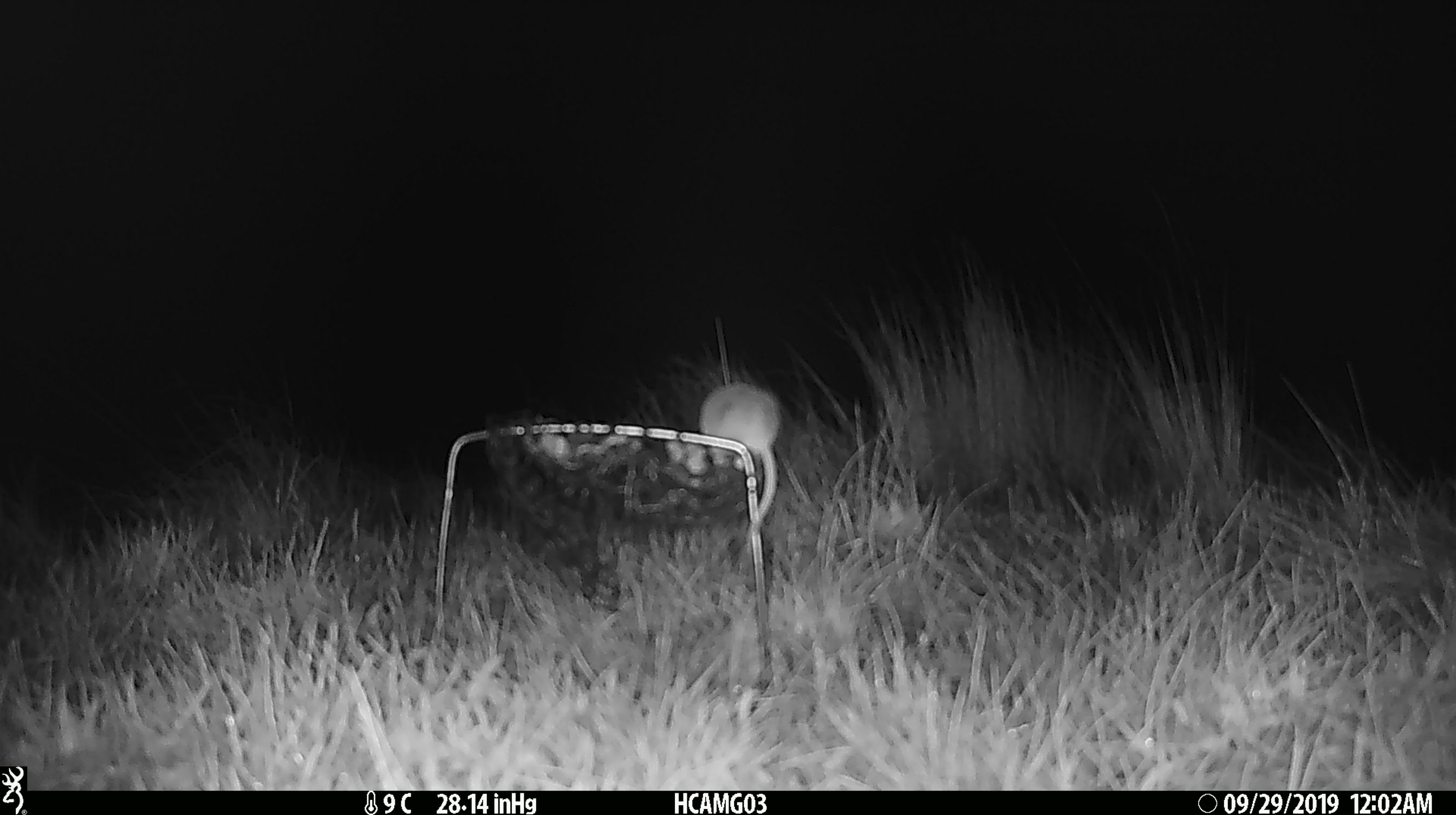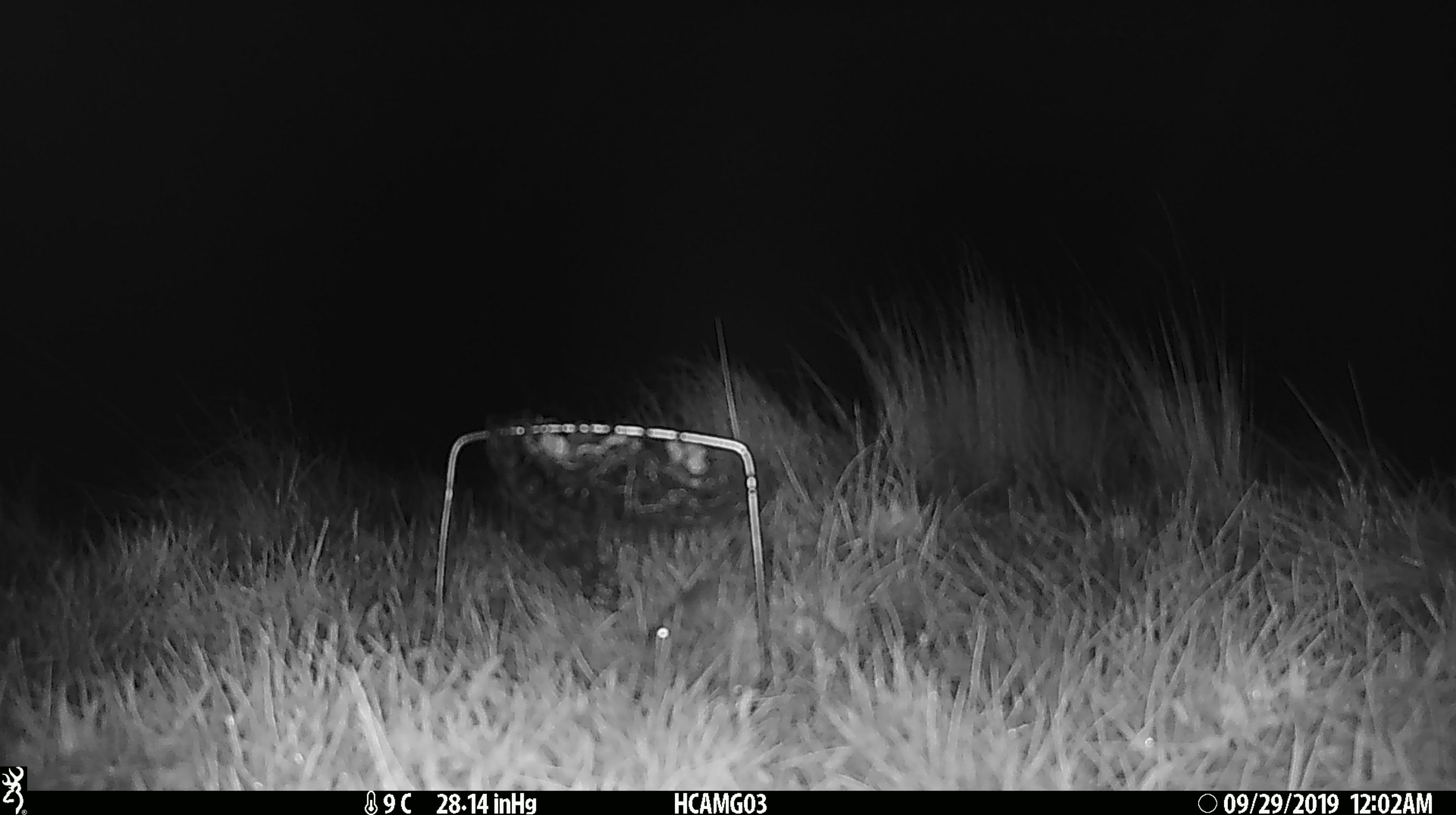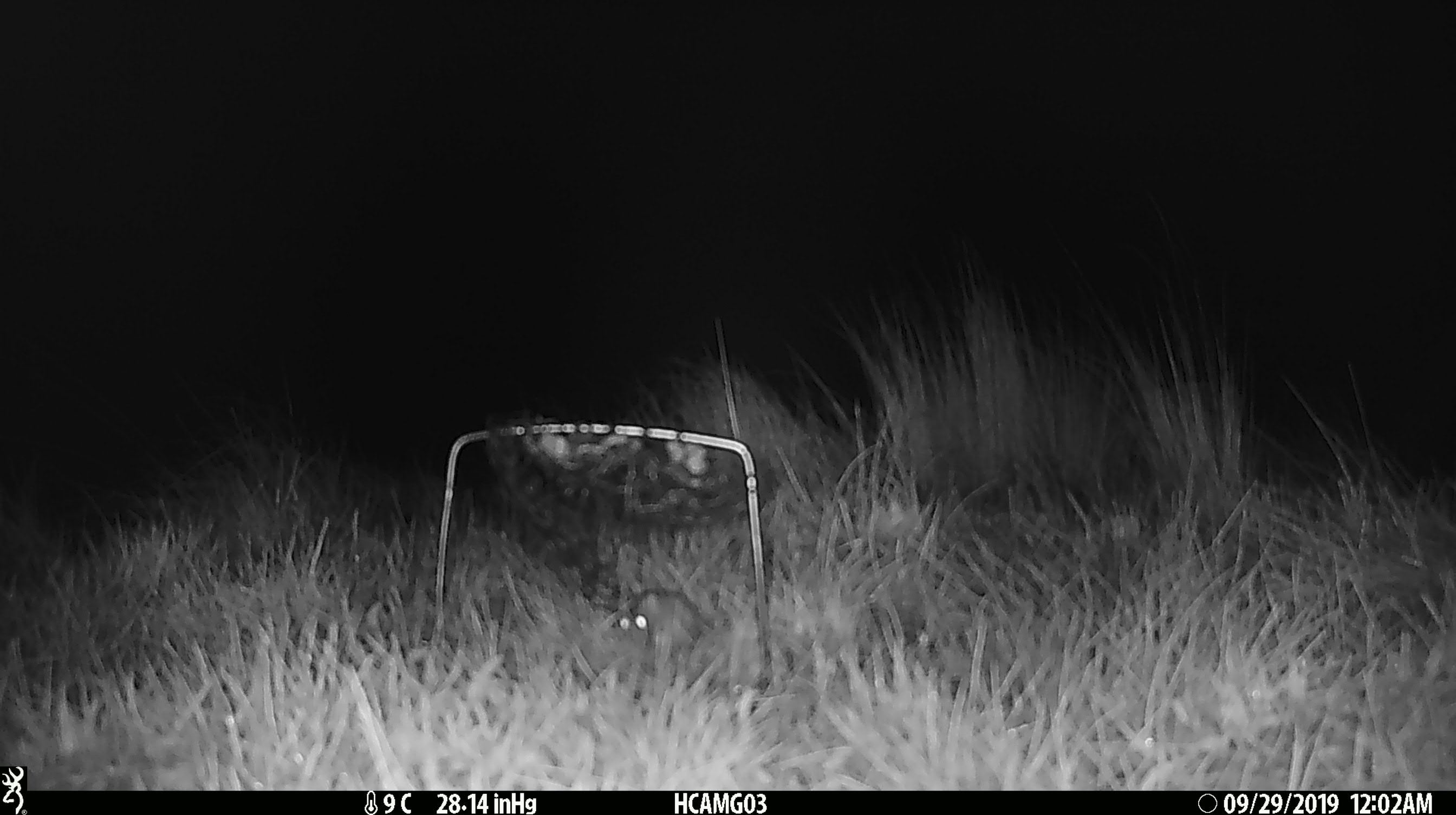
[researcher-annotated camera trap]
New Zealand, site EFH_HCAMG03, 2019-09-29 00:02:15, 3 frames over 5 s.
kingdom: Animalia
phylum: Chordata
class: Mammalia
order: Rodentia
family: Muridae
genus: Mus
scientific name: Mus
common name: mouse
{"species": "mouse (Mus)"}